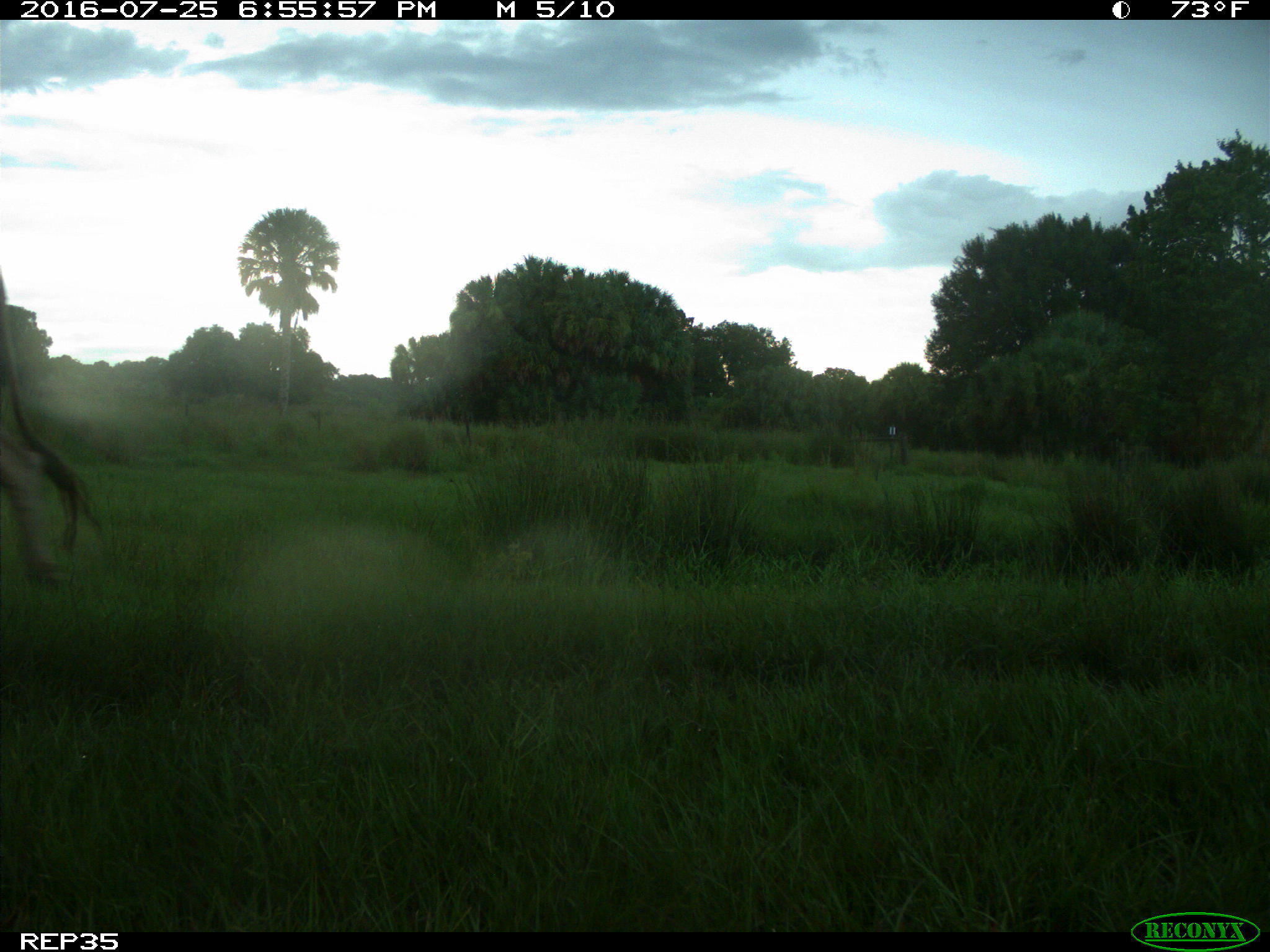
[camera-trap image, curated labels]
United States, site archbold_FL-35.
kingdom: Animalia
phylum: Chordata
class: Mammalia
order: Artiodactyla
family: Bovidae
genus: Bos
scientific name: Bos taurus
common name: domestic cow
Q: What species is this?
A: Bos taurus (domestic cow).